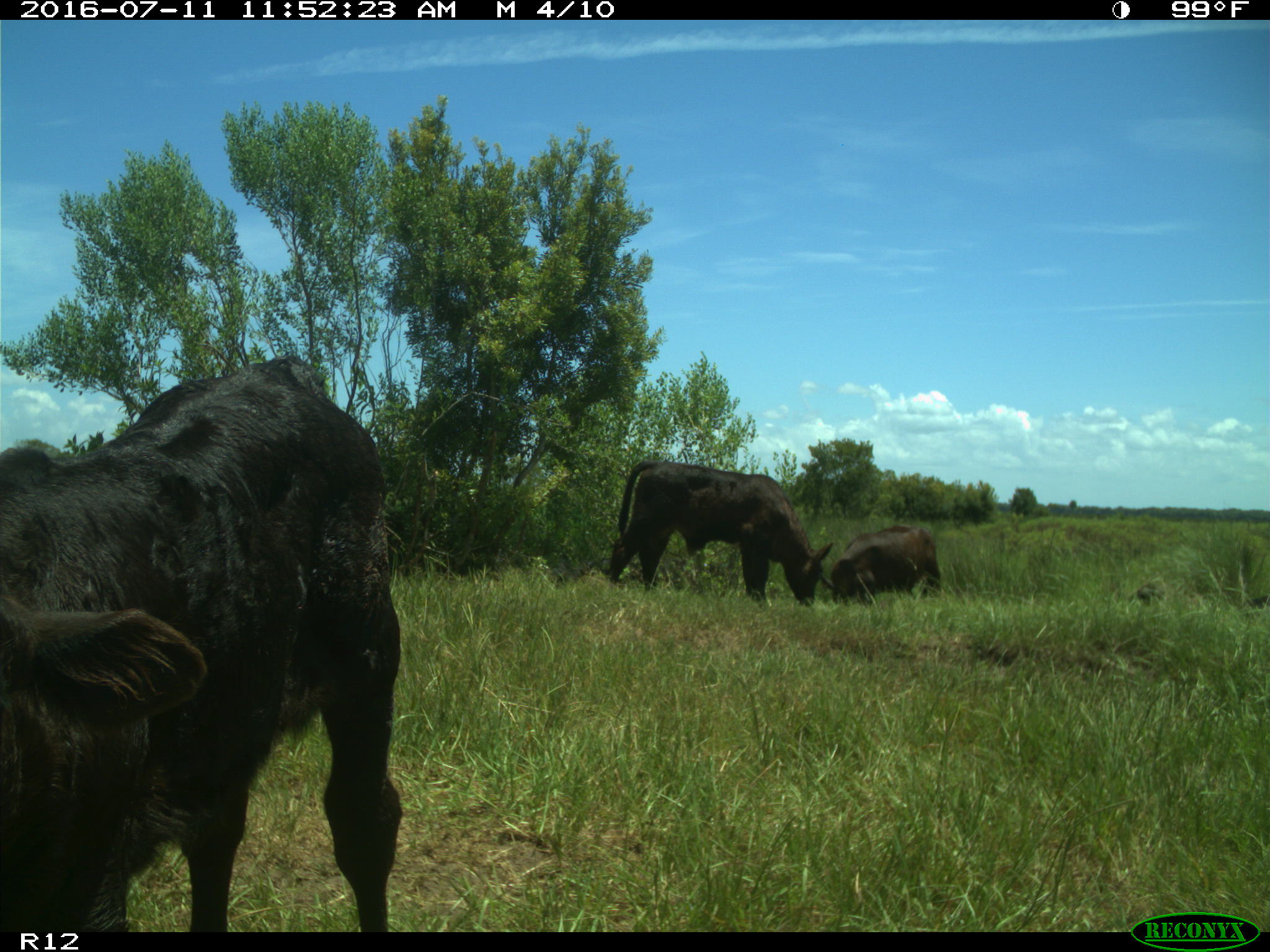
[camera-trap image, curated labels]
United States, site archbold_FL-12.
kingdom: Animalia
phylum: Chordata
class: Mammalia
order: Artiodactyla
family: Bovidae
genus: Bos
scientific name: Bos taurus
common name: domestic cow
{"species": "Bos taurus (domestic cow)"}